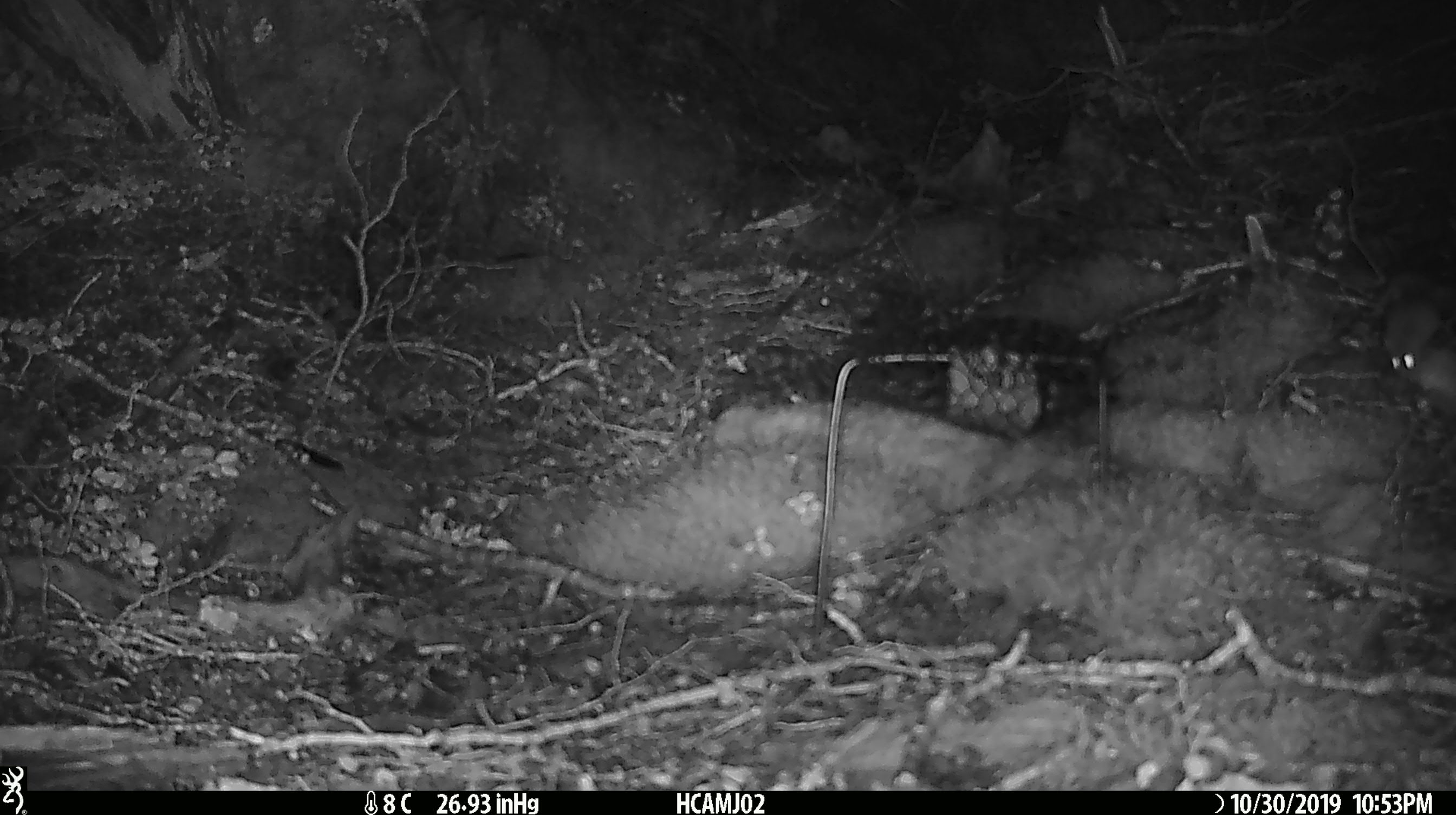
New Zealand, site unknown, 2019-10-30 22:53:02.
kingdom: Animalia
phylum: Chordata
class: Mammalia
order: Rodentia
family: Muridae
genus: Mus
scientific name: Mus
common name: mouse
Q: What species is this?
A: Mouse (Mus).